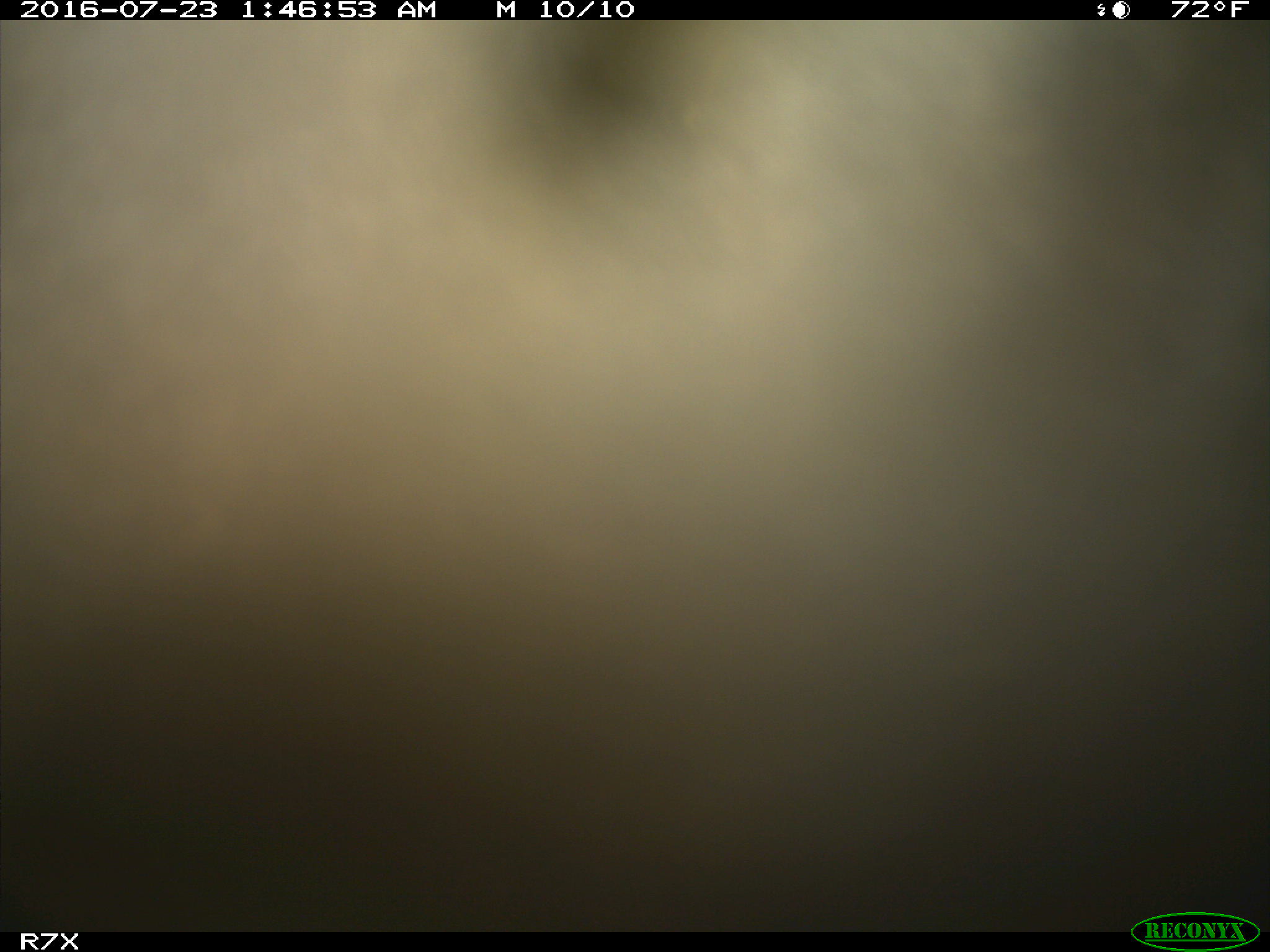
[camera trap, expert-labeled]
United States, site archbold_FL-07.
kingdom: Animalia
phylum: Chordata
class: Mammalia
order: Artiodactyla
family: Bovidae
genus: Bos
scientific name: Bos taurus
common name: domestic cow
Bos taurus (domestic cow).